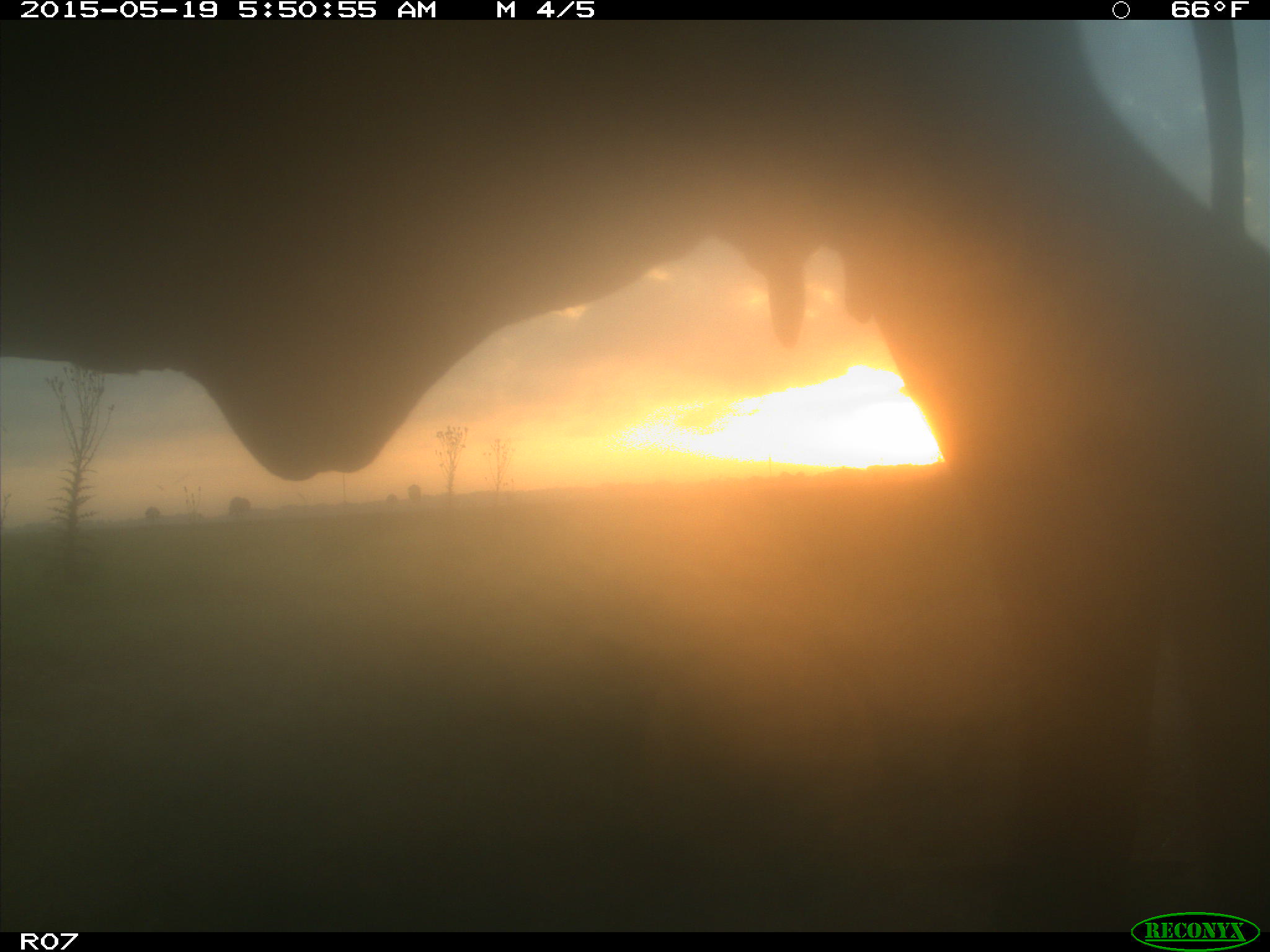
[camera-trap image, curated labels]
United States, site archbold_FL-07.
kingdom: Animalia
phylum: Chordata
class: Mammalia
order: Artiodactyla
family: Bovidae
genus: Bos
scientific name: Bos taurus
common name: domestic cow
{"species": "Bos taurus (domestic cow)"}